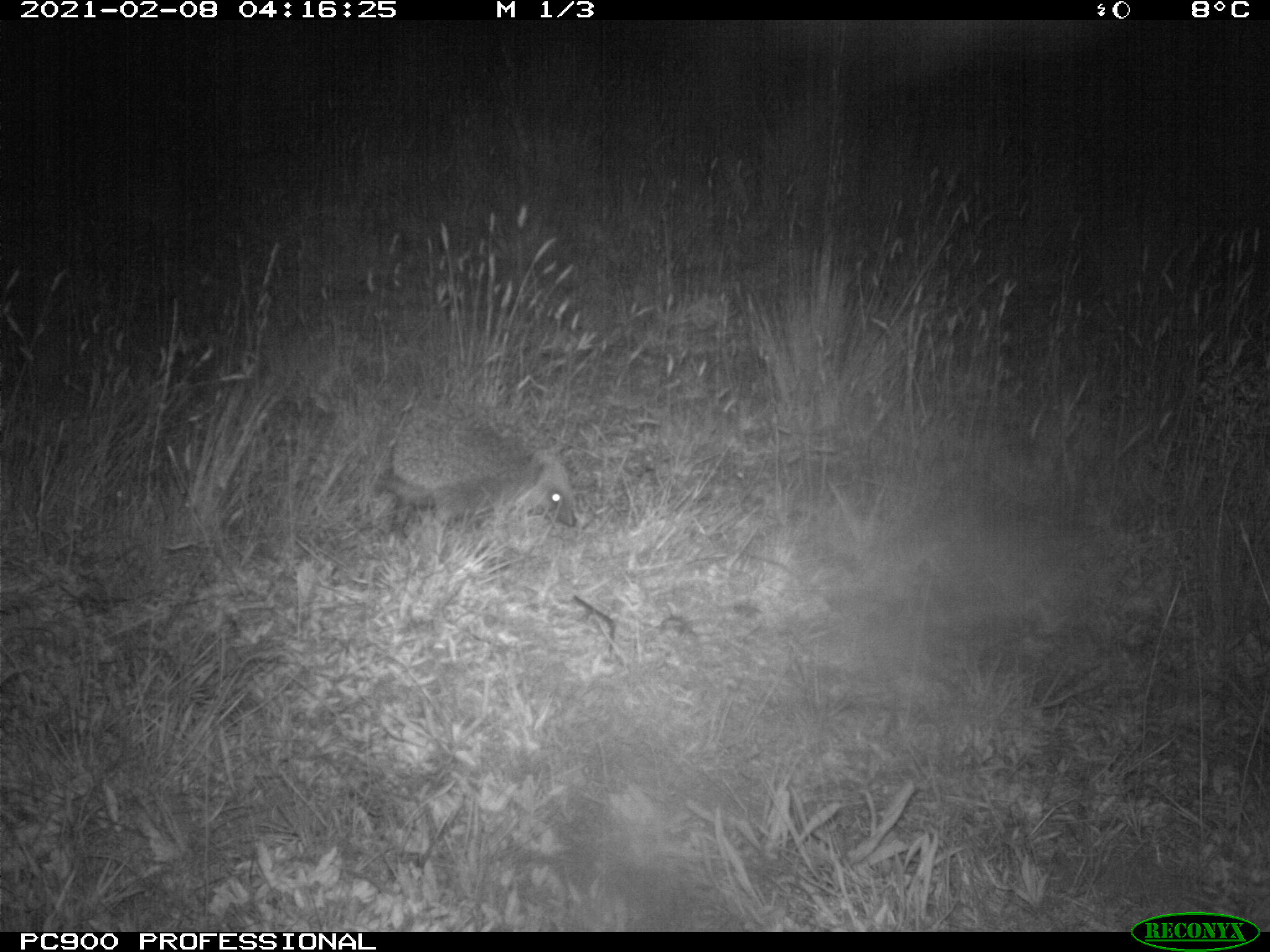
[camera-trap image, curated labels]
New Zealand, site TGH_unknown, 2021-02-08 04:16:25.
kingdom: Animalia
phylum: Chordata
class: Mammalia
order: Eulipotyphla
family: Erinaceidae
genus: Erinaceus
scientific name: Erinaceus europaeus europaeus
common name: european hedgehog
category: hedgehog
Hedgehog (european hedgehog) (Erinaceus europaeus europaeus).